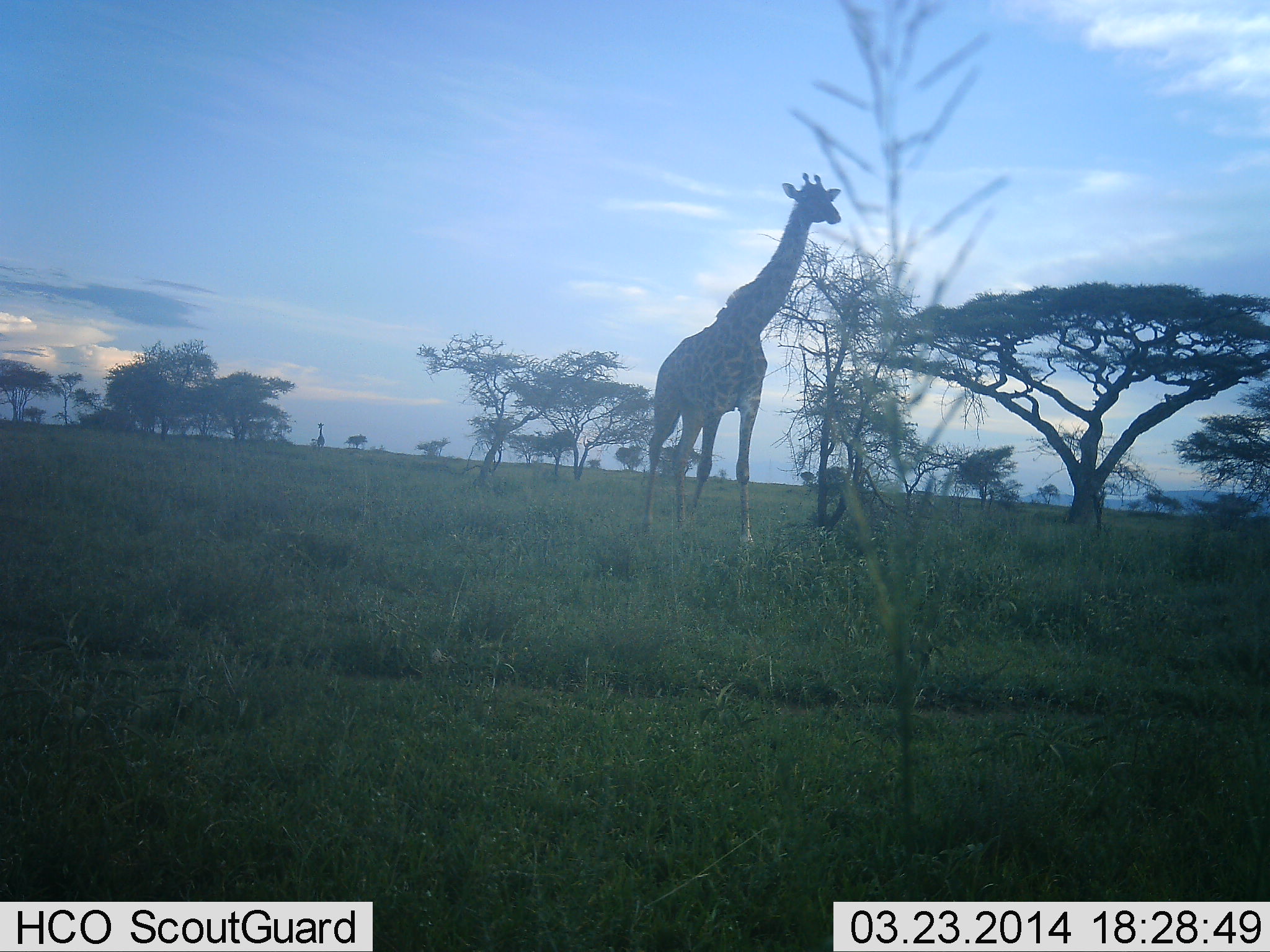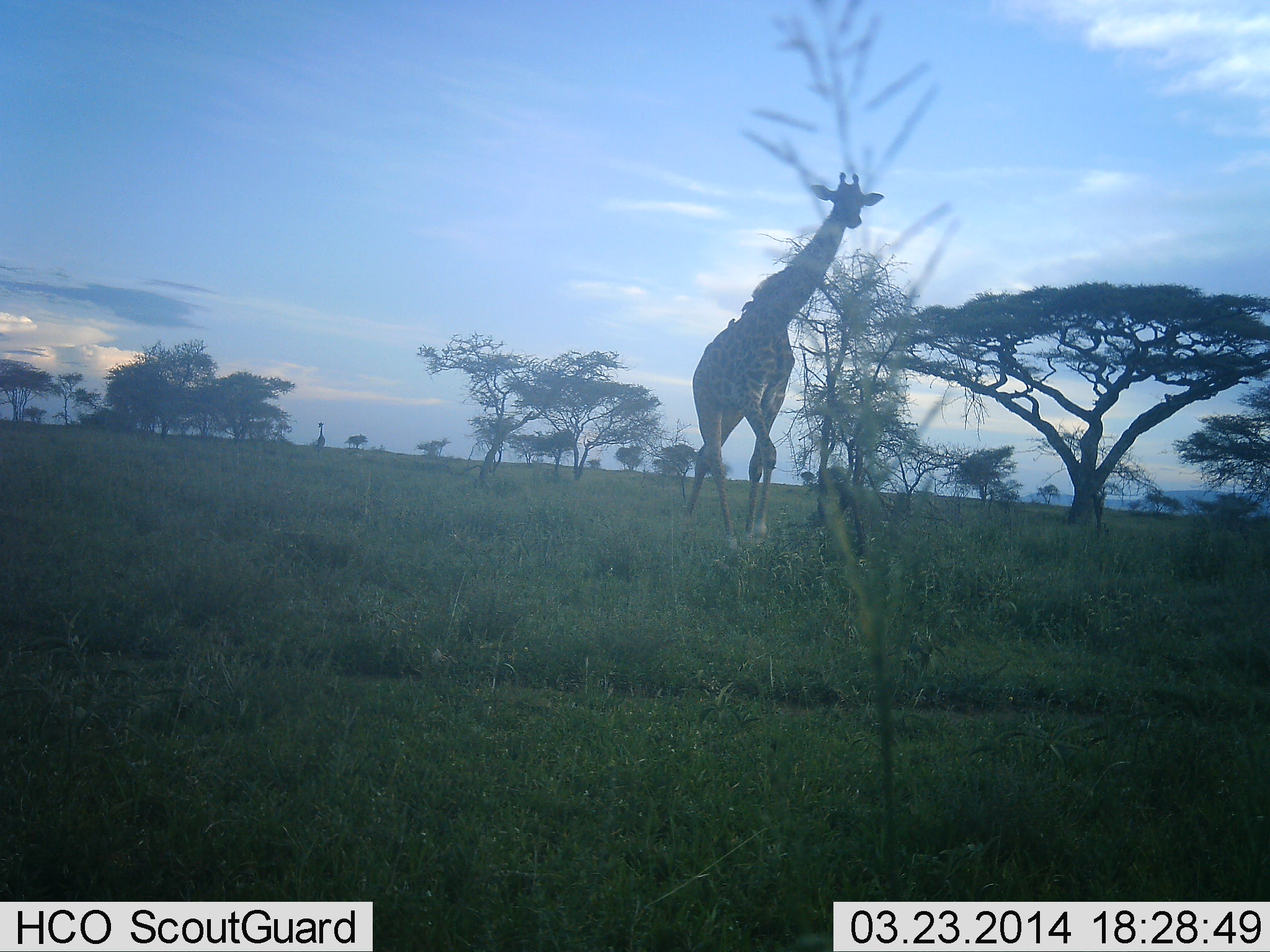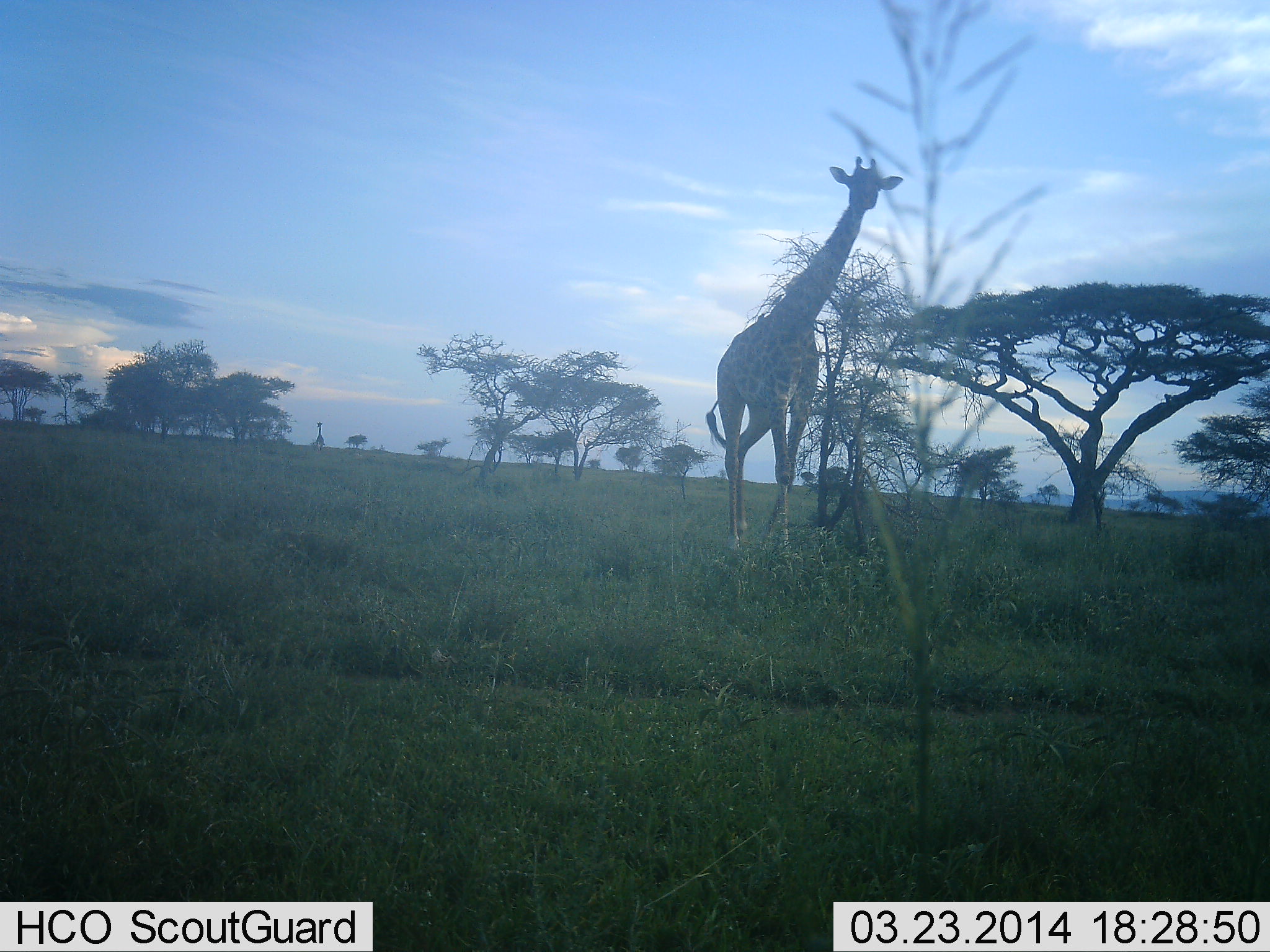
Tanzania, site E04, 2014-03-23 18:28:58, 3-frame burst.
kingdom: Animalia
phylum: Chordata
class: Mammalia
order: Artiodactyla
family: Giraffidae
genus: Giraffa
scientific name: Giraffa camelopardalis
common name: giraffe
Giraffe (Giraffa camelopardalis), count 2. Behavior (volunteer vote fractions): standing 10%, resting 0%, moving 90%, interacting 0%. Young present (vote fraction): 0%. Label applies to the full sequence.